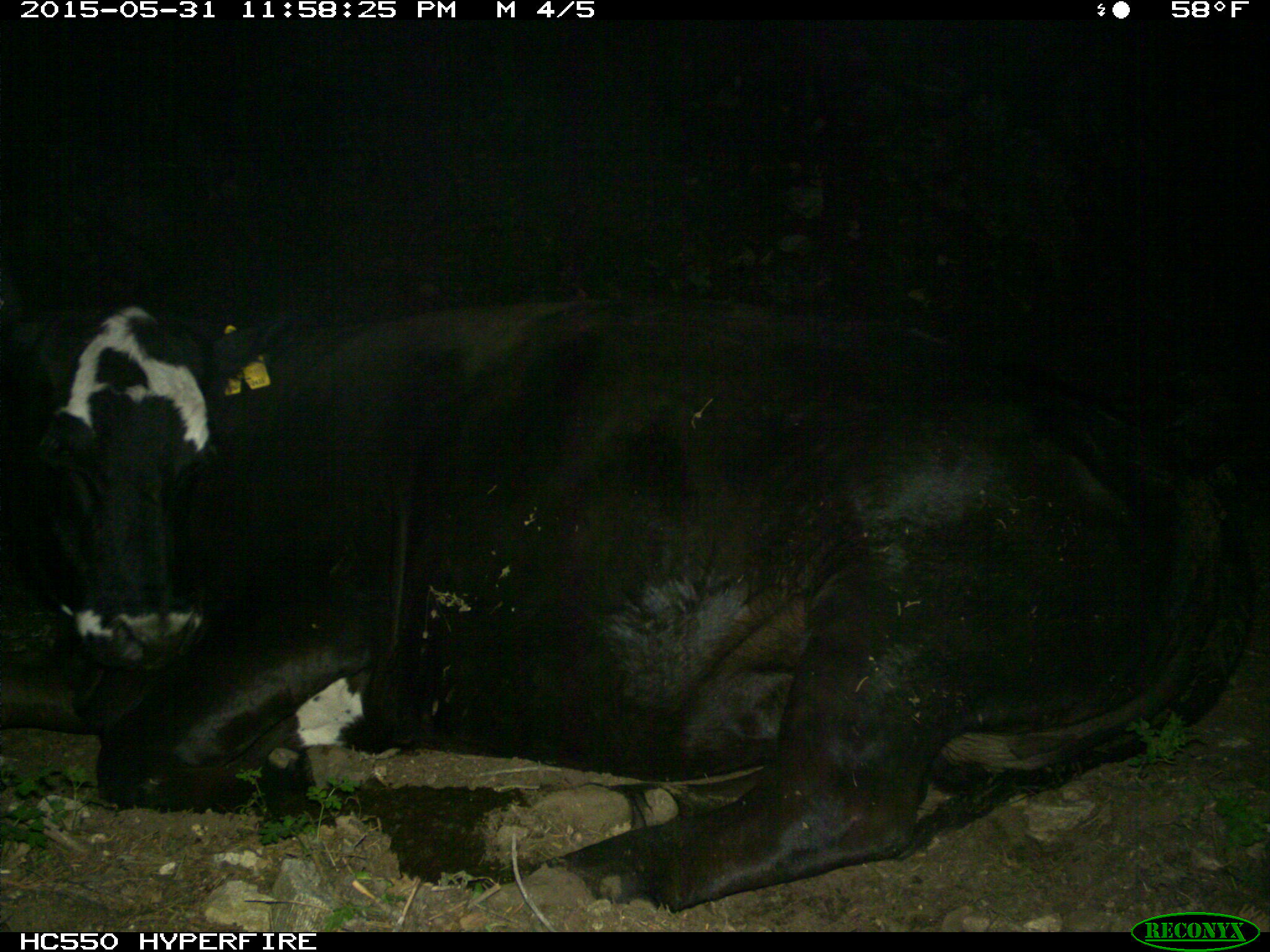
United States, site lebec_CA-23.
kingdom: Animalia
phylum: Chordata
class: Mammalia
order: Artiodactyla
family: Bovidae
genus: Bos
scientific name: Bos taurus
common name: domestic cow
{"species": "Bos taurus (domestic cow)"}